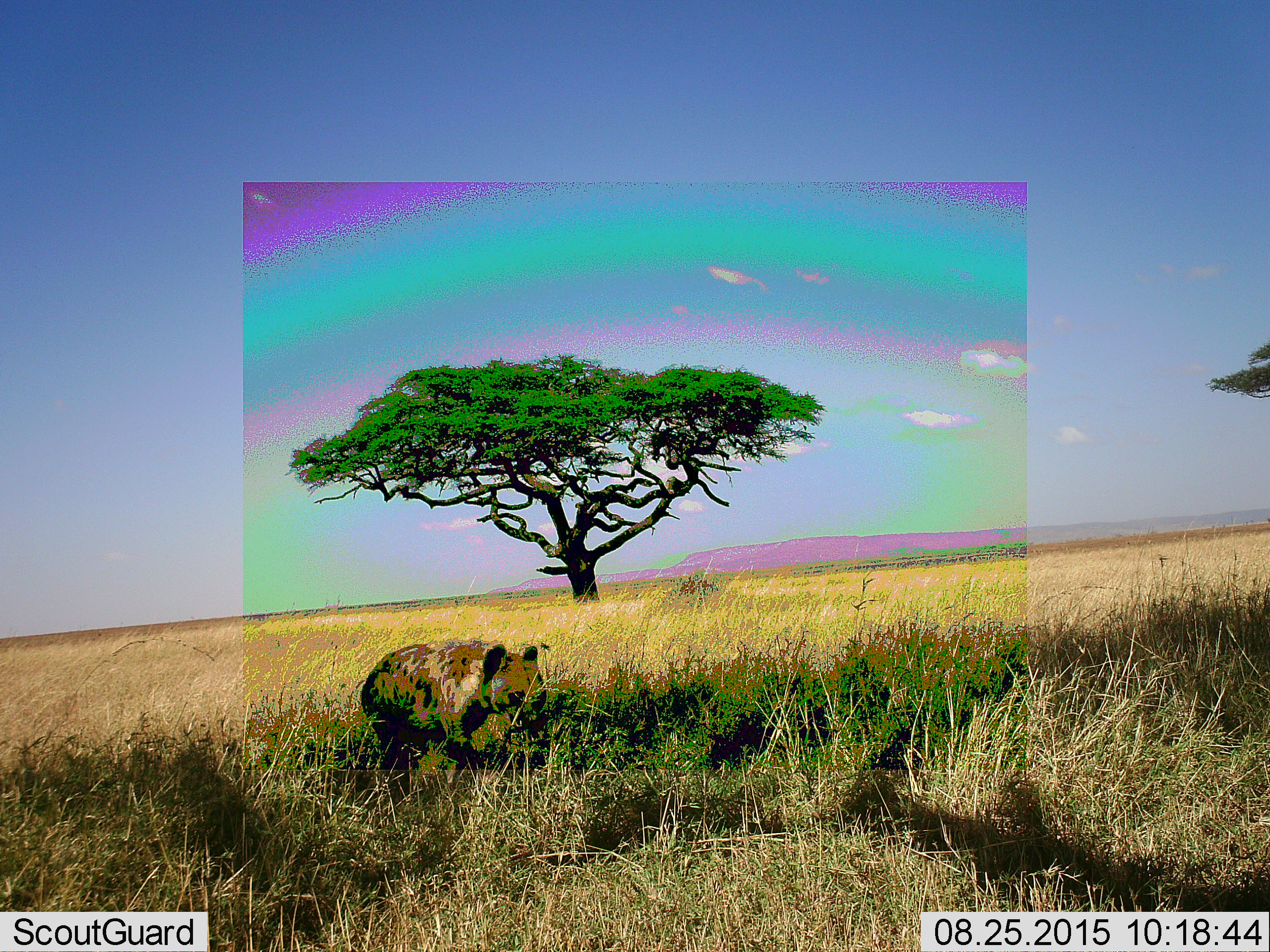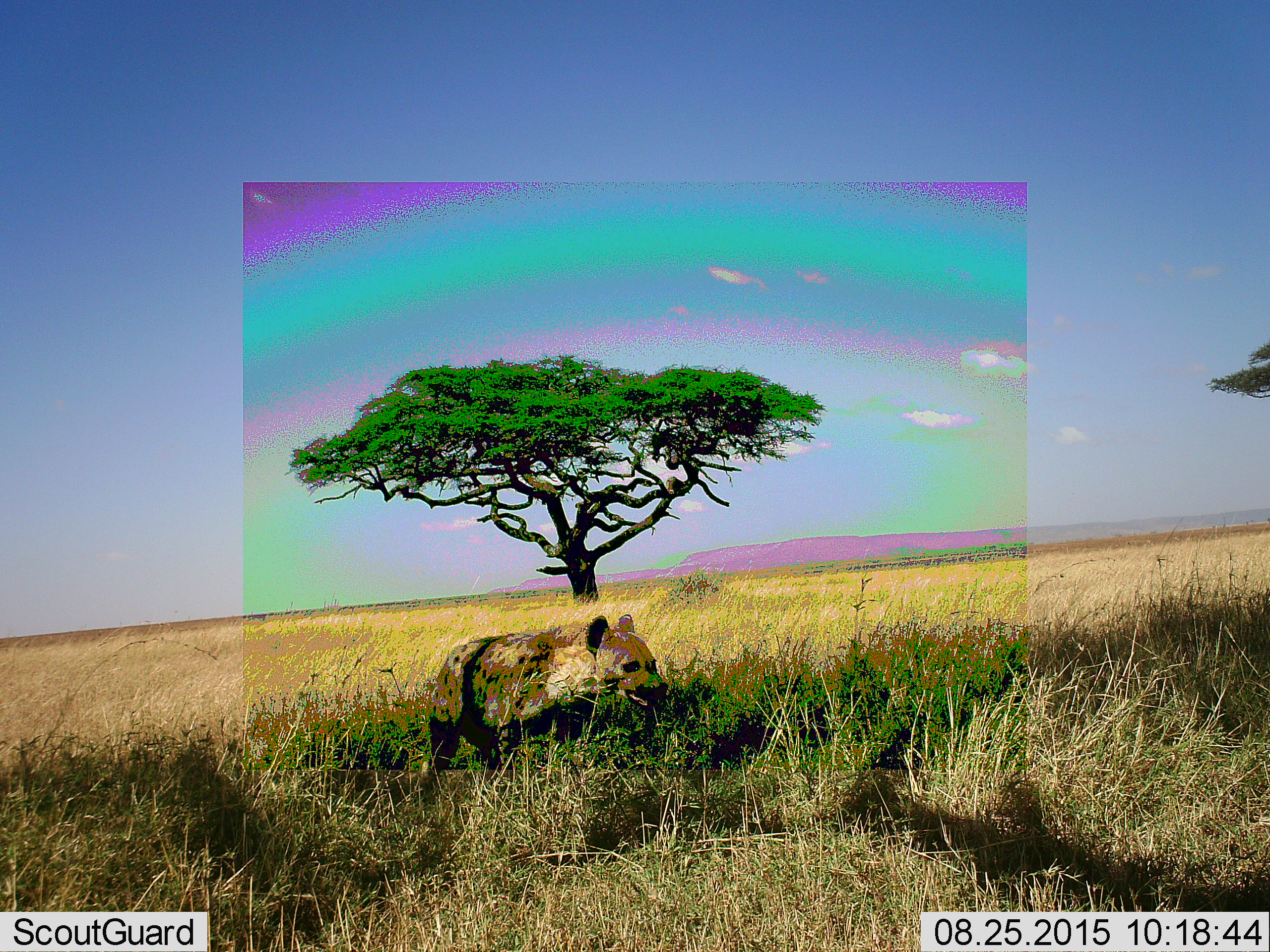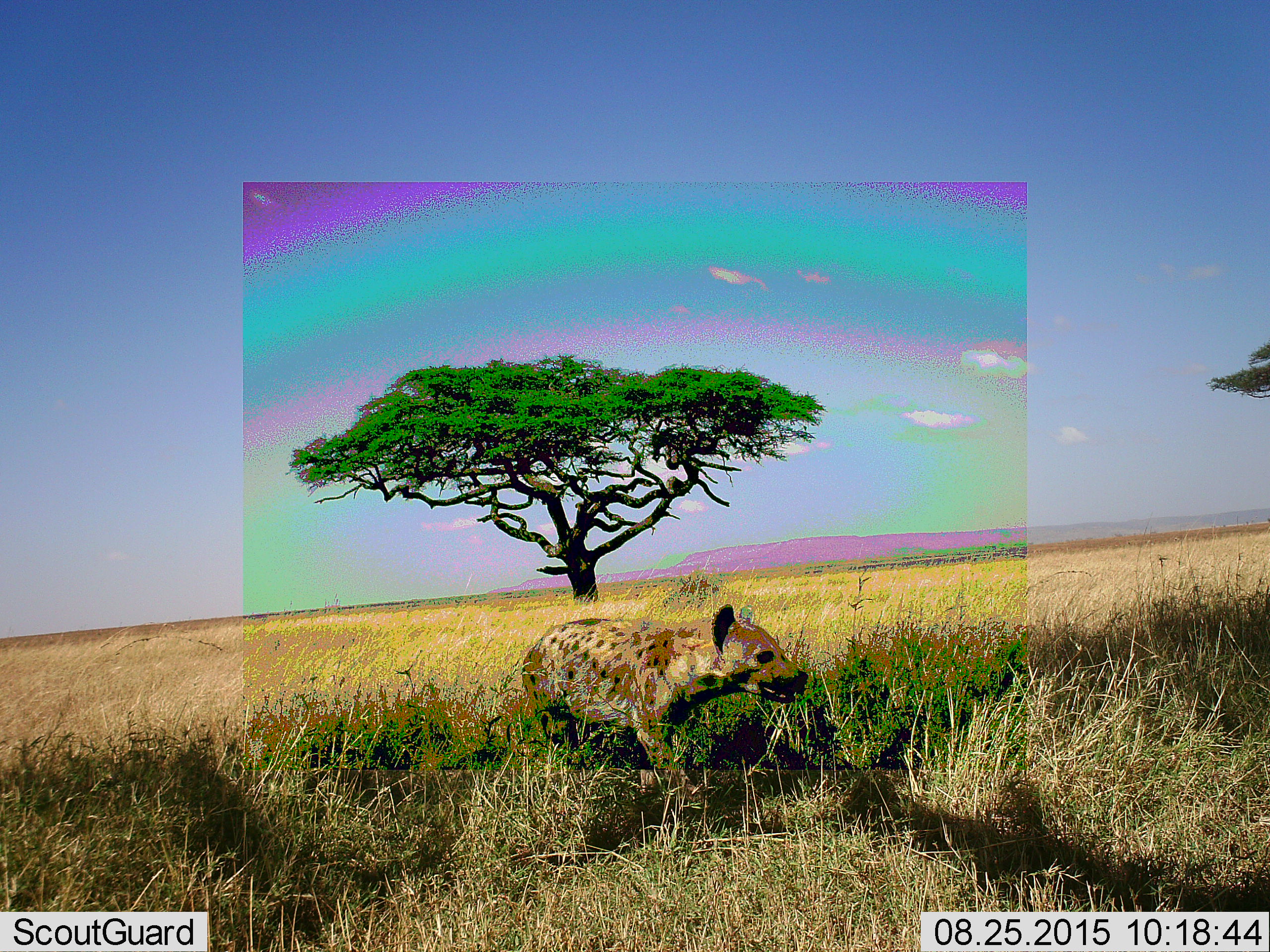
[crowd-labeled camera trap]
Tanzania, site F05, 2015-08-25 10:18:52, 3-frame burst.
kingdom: Animalia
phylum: Chordata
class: Mammalia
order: Carnivora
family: Hyaenidae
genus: Crocuta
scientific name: Crocuta crocuta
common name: spotted hyena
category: hyenaspotted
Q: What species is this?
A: Hyenaspotted (spotted hyena) (Crocuta crocuta).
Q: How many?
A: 1.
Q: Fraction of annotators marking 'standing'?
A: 0%.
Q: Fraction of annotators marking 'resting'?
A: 0%.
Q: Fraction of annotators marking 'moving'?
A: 100%.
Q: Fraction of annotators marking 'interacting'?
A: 0%.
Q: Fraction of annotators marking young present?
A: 0%.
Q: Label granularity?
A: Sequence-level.